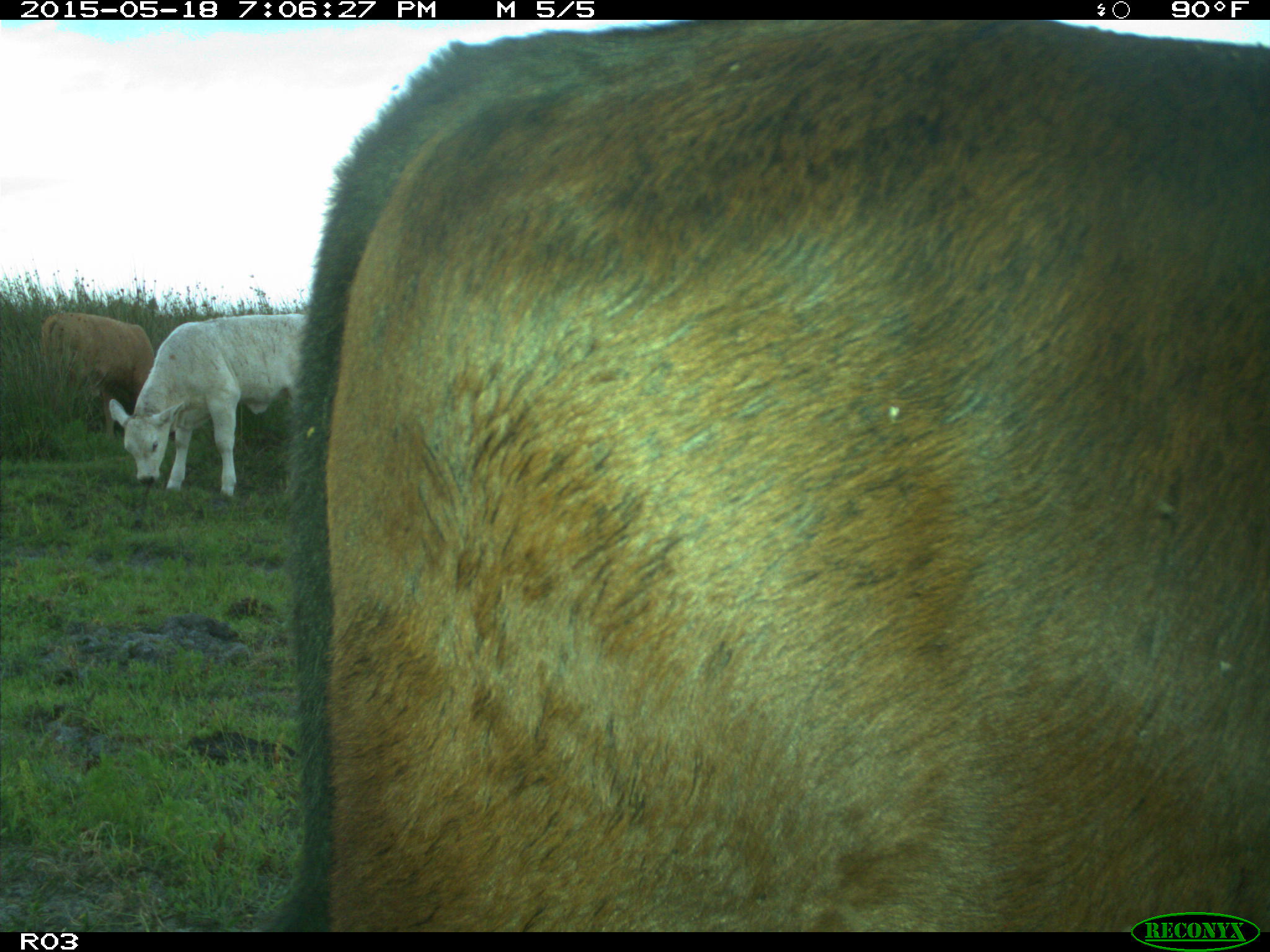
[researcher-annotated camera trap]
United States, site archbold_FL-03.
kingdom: Animalia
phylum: Chordata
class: Mammalia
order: Artiodactyla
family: Bovidae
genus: Bos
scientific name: Bos taurus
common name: domestic cow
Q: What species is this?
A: Bos taurus (domestic cow).